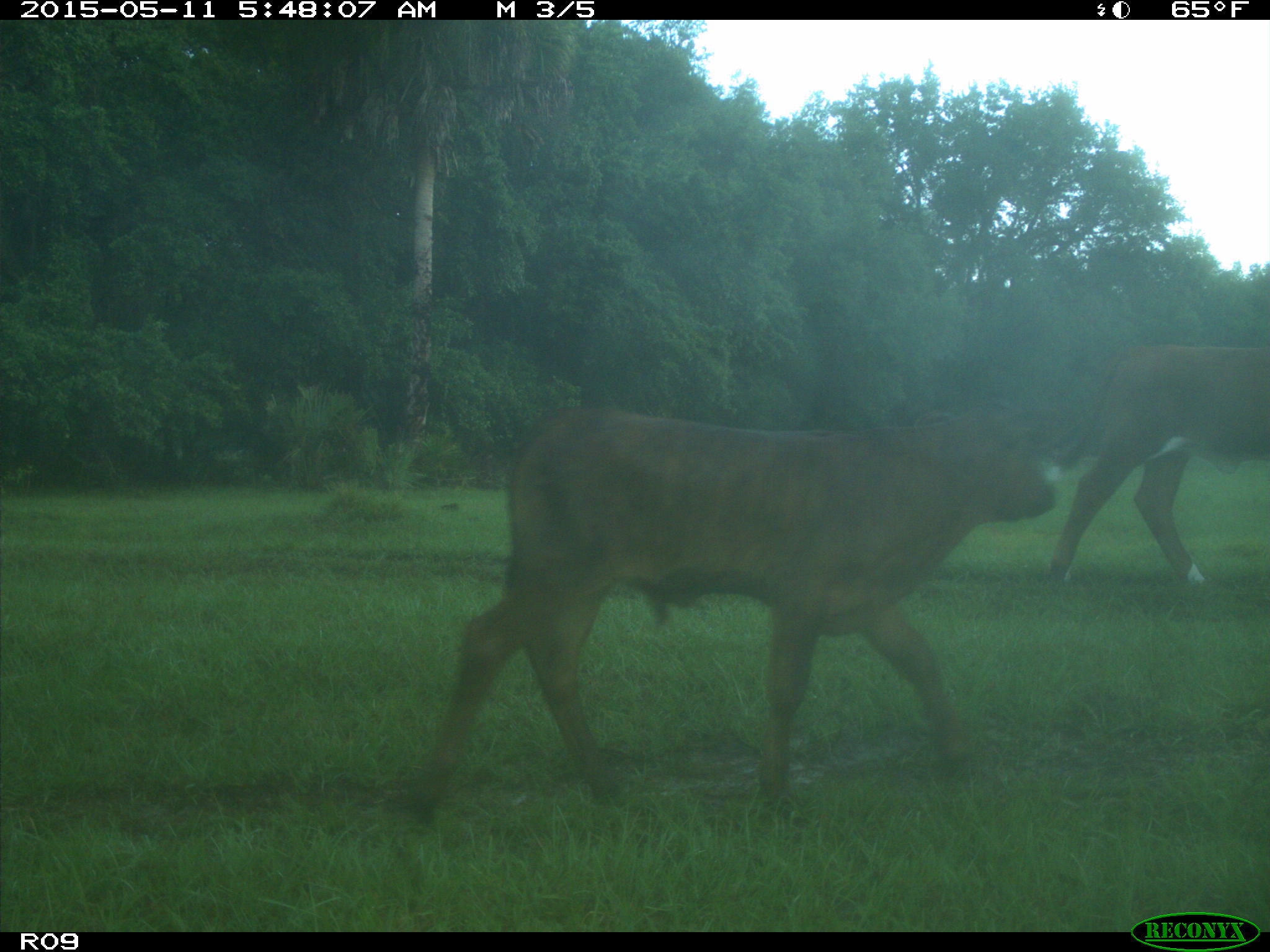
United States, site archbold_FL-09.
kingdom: Animalia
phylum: Chordata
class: Mammalia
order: Artiodactyla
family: Bovidae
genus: Bos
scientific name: Bos taurus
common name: domestic cow